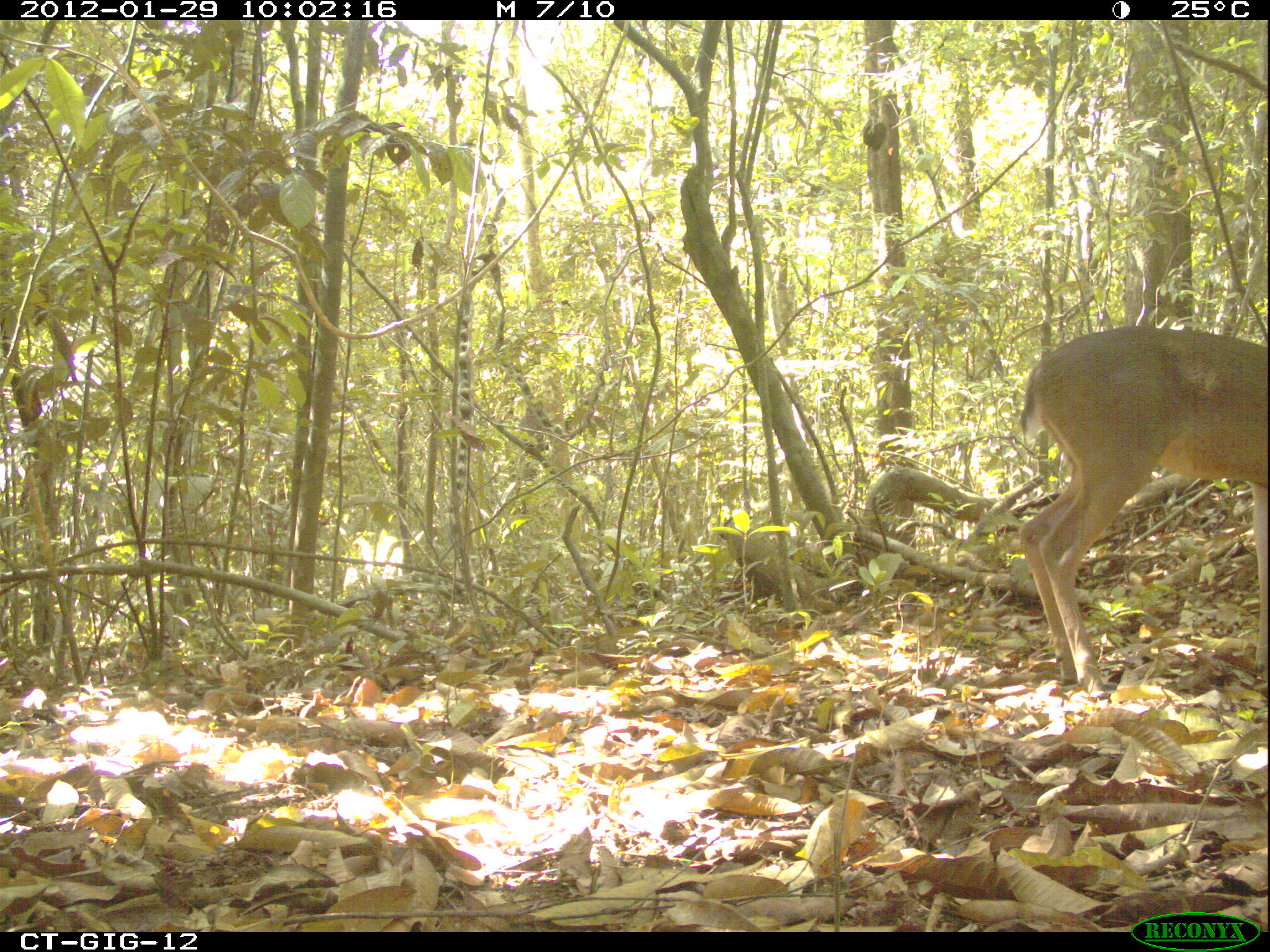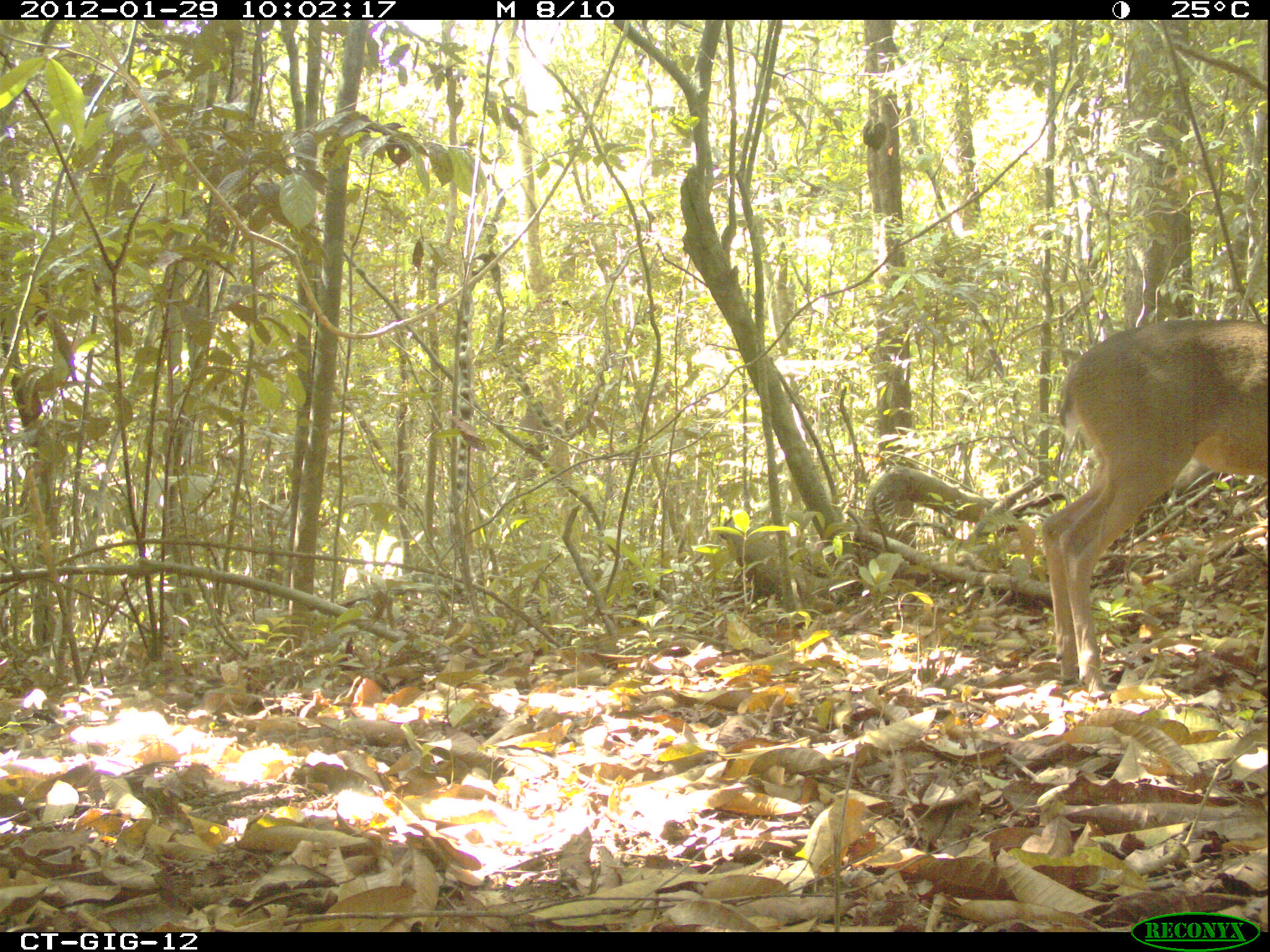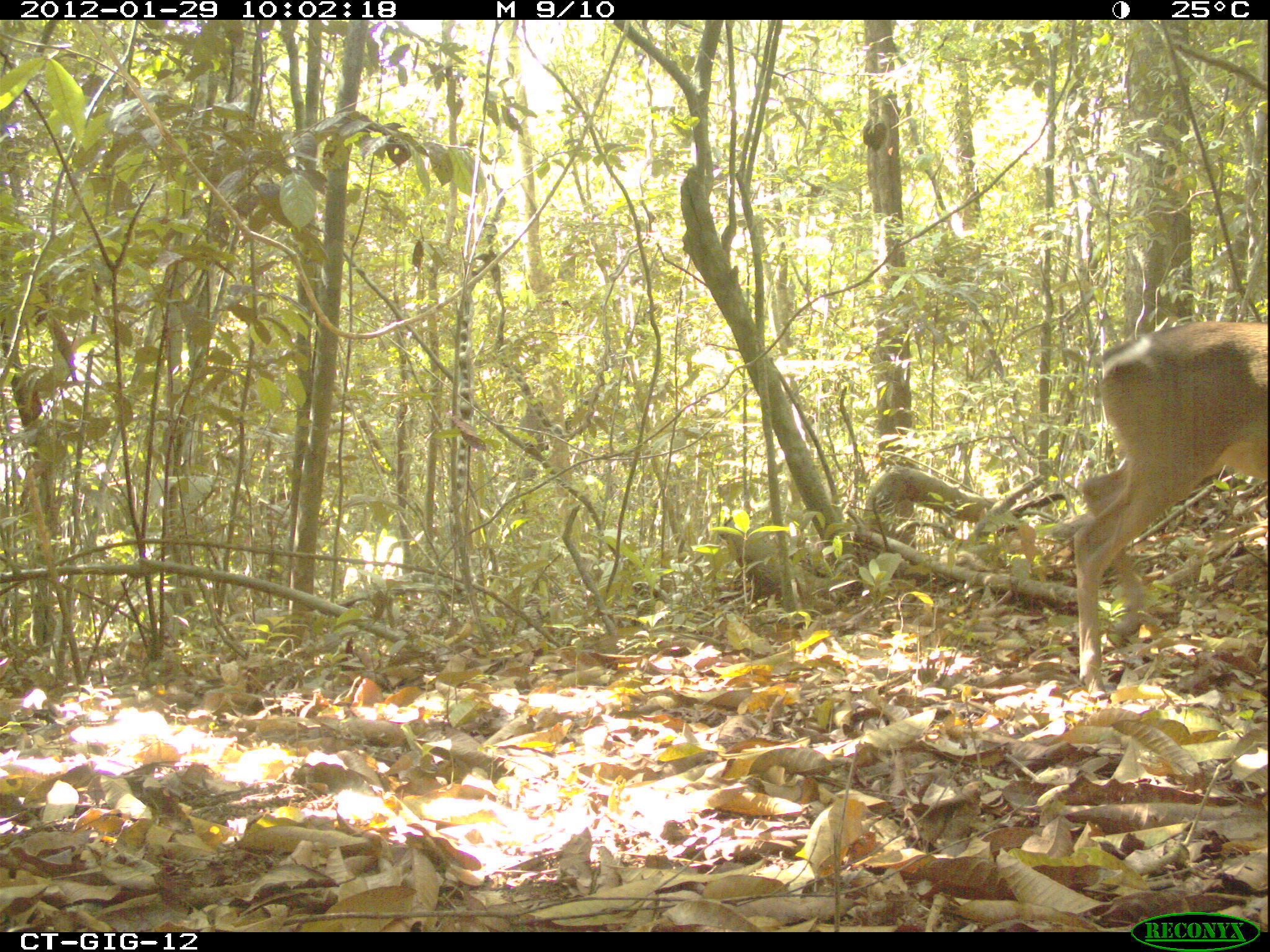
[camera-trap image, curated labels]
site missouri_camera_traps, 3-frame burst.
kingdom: Animalia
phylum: Chordata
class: Mammalia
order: Artiodactyla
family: Cervidae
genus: Odocoileus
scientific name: Odocoileus virginianus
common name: white-tailed deer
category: white tailed deer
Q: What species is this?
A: White tailed deer (white-tailed deer) (Odocoileus virginianus).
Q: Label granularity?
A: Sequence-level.